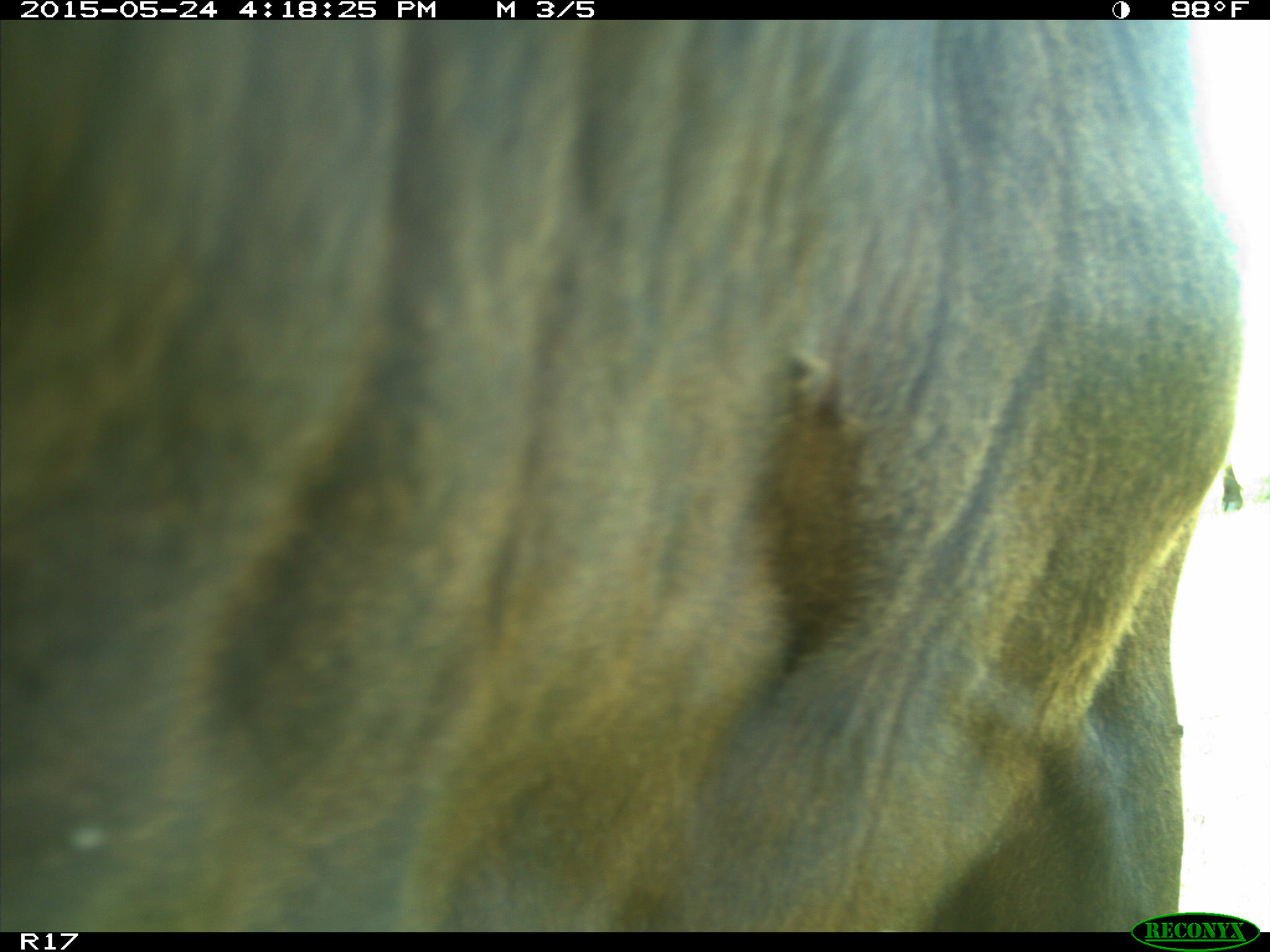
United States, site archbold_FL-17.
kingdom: Animalia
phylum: Chordata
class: Mammalia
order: Artiodactyla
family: Bovidae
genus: Bos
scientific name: Bos taurus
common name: domestic cow